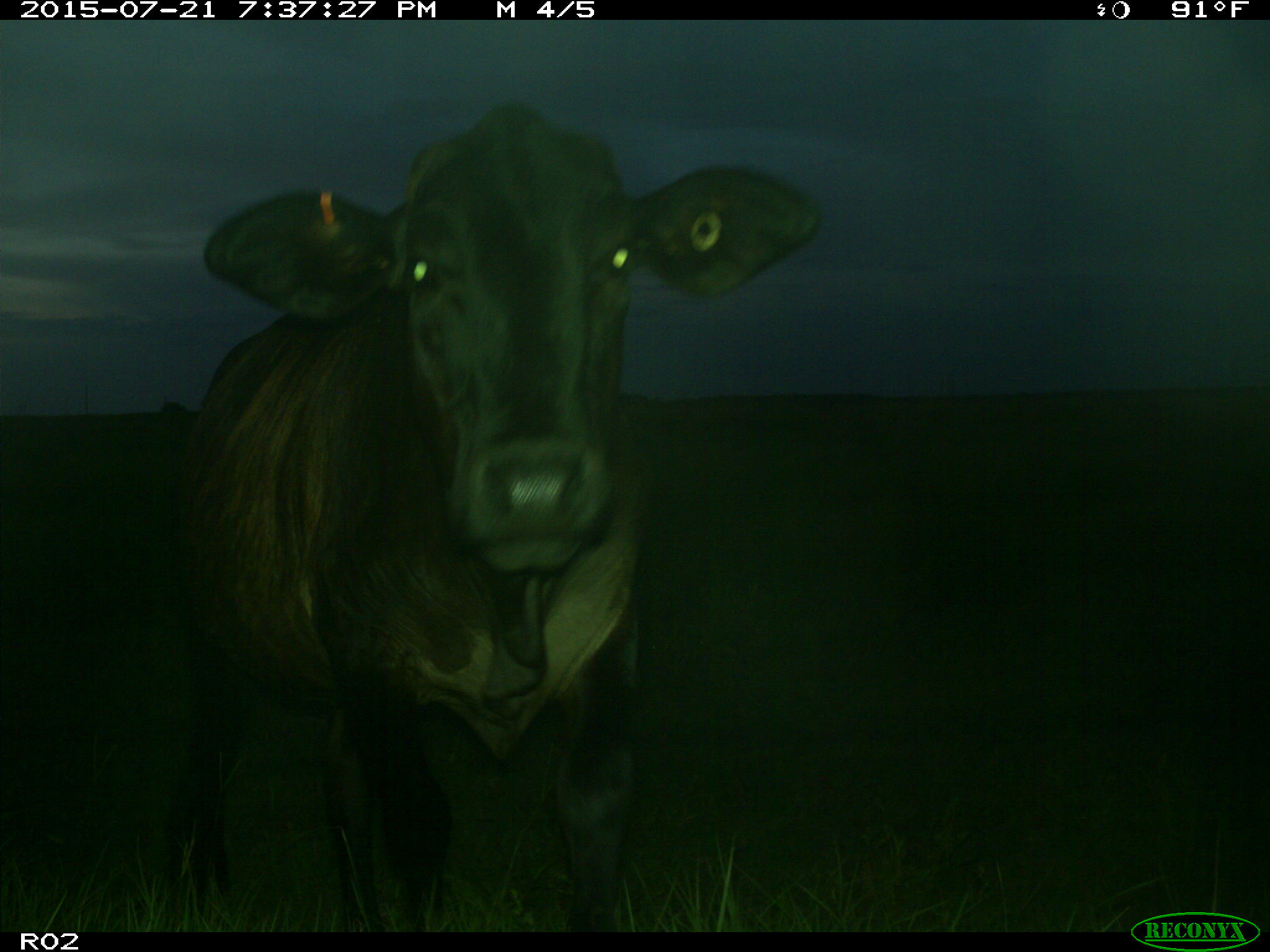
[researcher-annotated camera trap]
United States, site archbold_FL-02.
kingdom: Animalia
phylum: Chordata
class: Mammalia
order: Artiodactyla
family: Bovidae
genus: Bos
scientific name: Bos taurus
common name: domestic cow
Bos taurus (domestic cow).